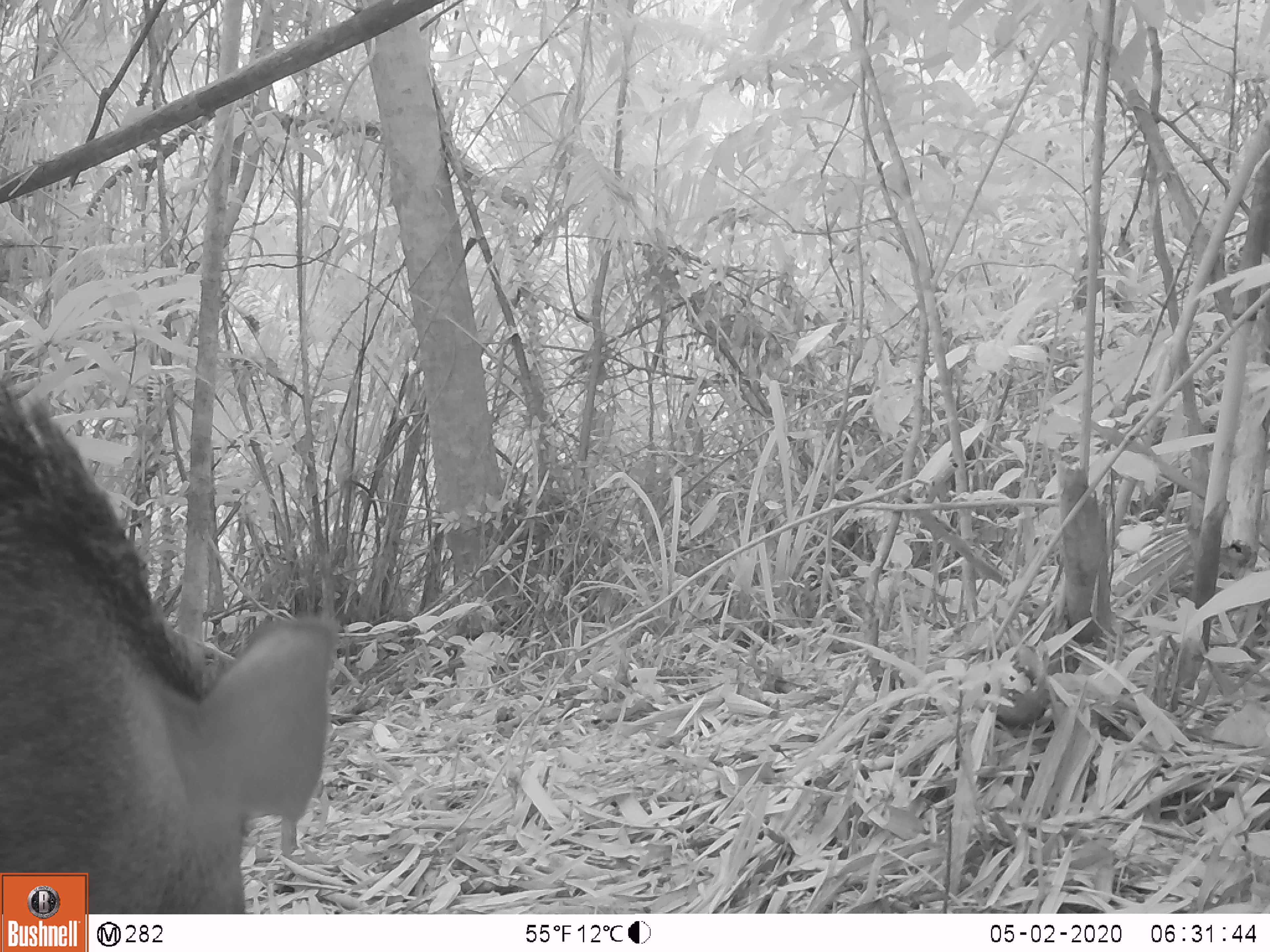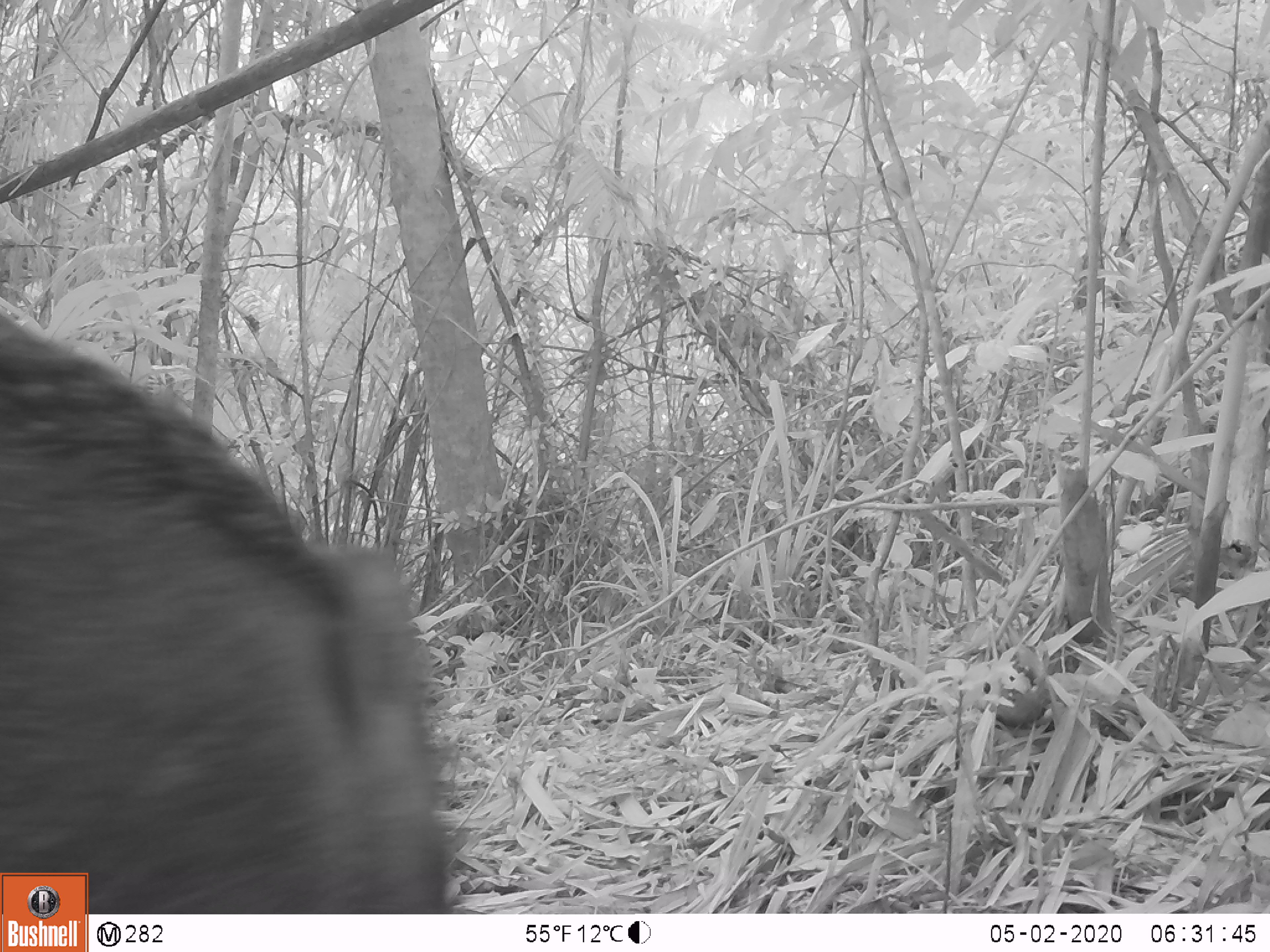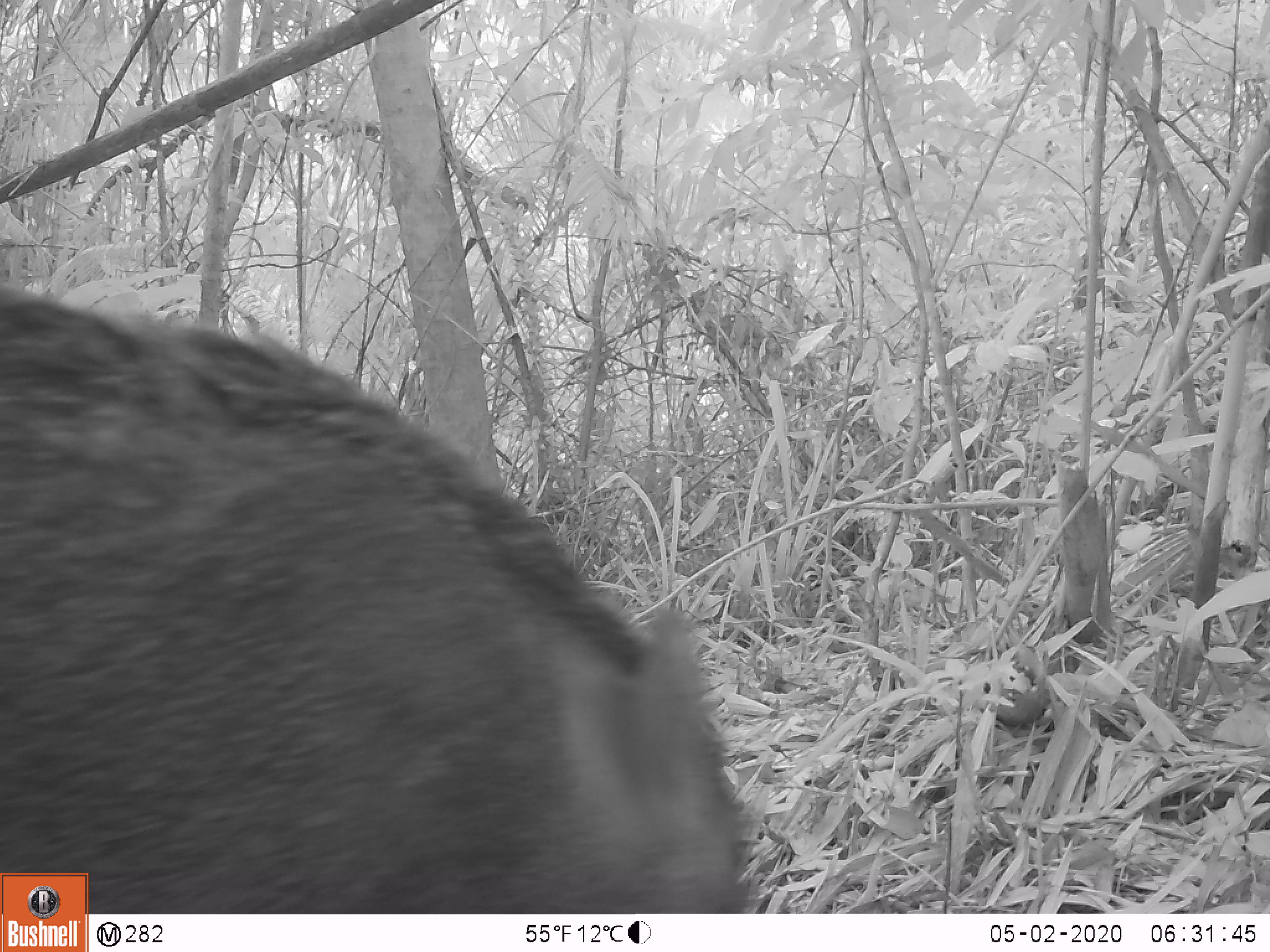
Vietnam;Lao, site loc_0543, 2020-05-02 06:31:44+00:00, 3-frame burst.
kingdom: Animalia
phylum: Chordata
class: Mammalia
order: Artiodactyla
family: Suidae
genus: Sus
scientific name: Sus scrofa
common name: eurasian wild pig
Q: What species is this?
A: Eurasian wild pig (Sus scrofa).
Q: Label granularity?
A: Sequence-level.